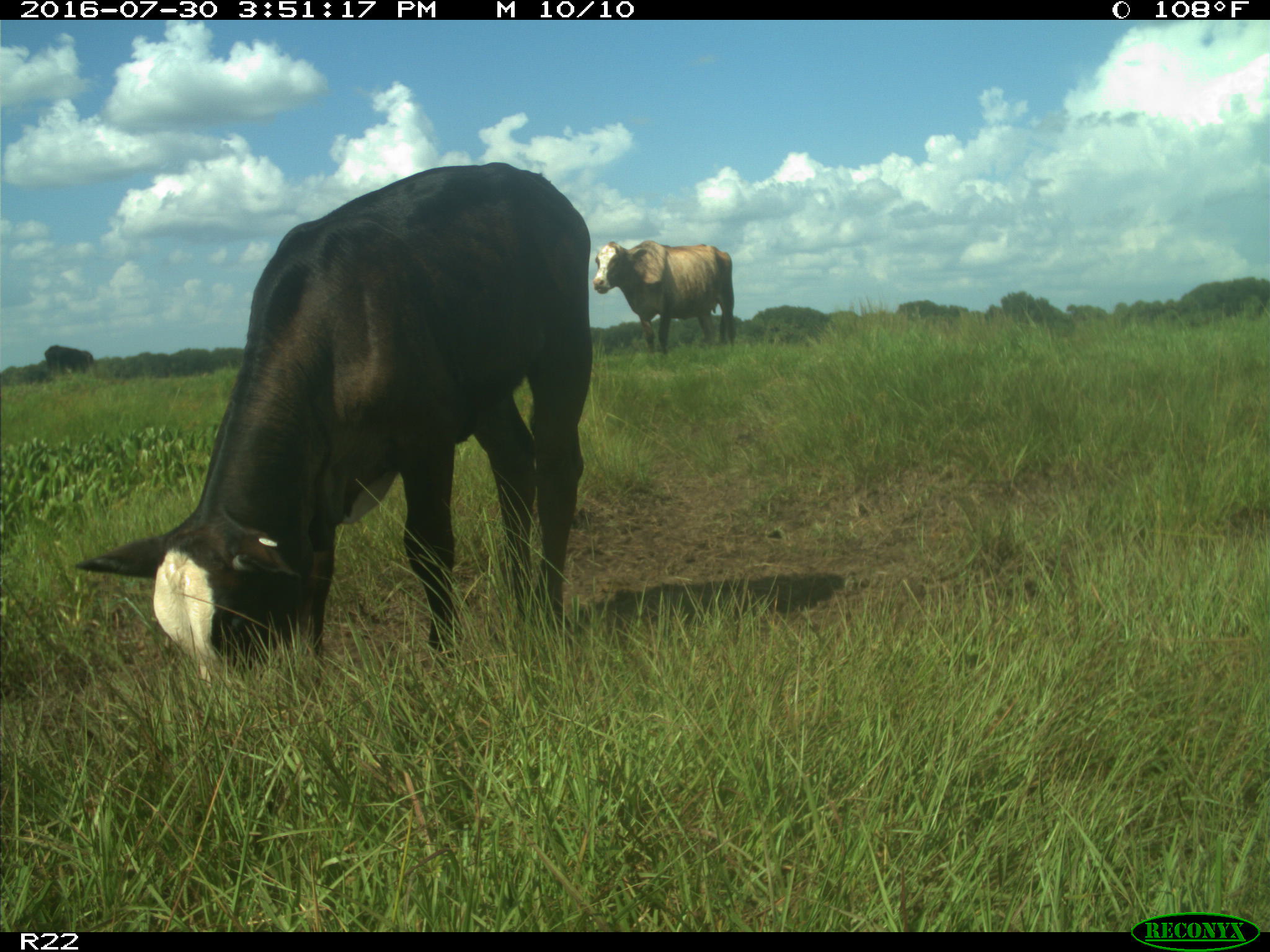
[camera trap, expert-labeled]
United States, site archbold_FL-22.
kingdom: Animalia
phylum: Chordata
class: Mammalia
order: Artiodactyla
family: Bovidae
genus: Bos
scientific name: Bos taurus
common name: domestic cow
Bos taurus (domestic cow).